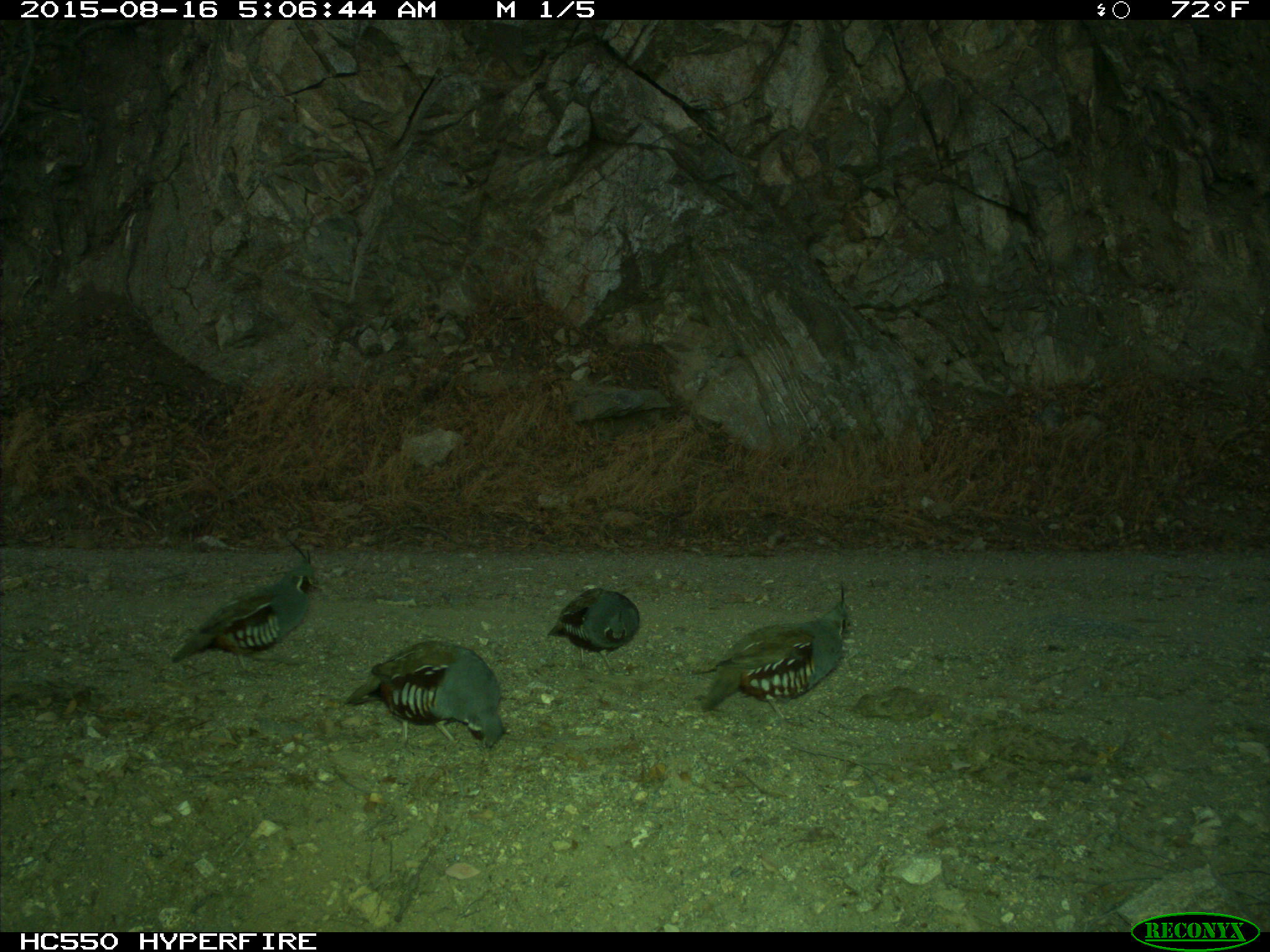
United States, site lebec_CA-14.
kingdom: Animalia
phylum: Chordata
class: Aves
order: Galliformes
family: Odontophoridae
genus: Callipepla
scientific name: Callipepla californica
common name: california quail